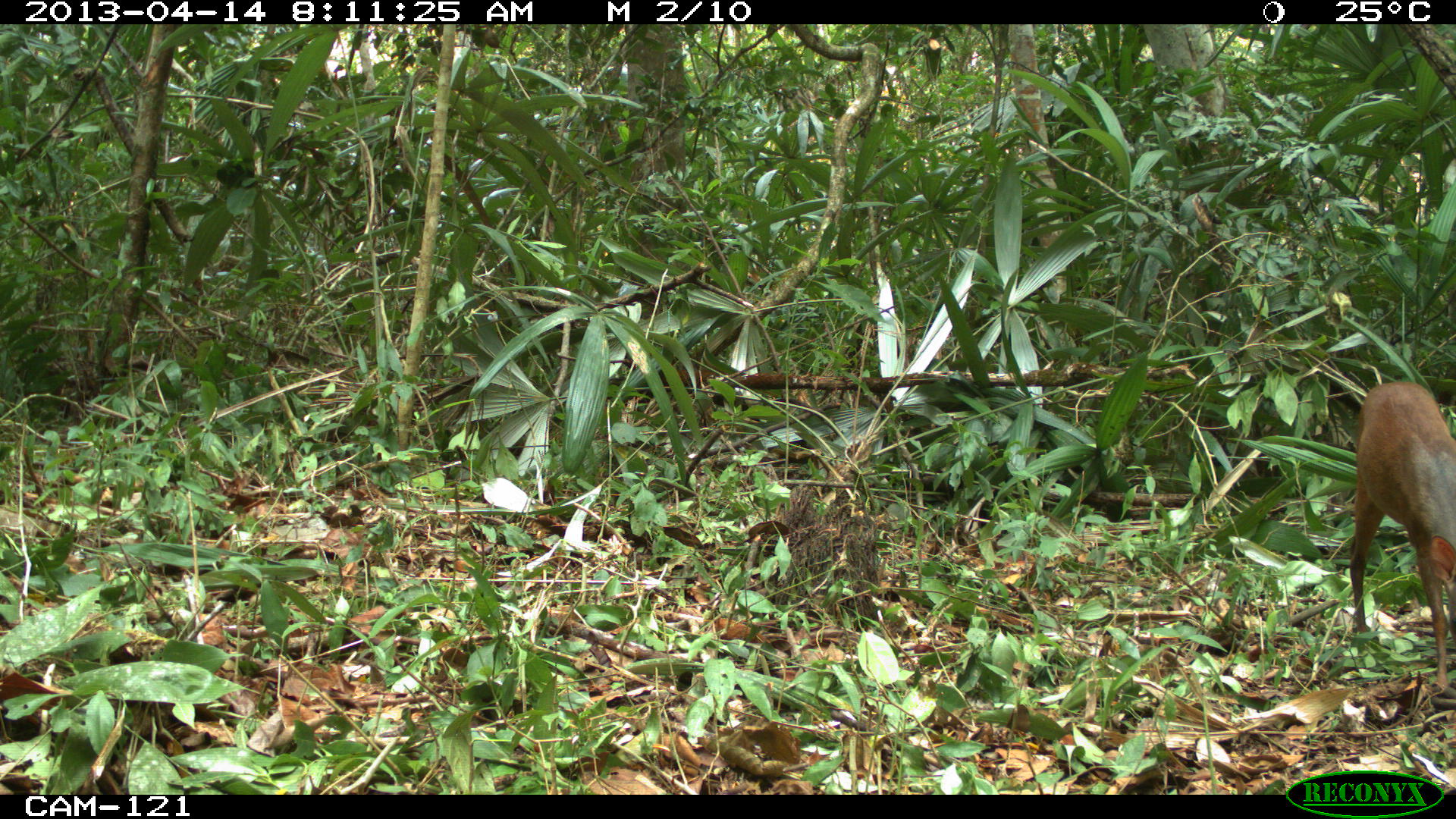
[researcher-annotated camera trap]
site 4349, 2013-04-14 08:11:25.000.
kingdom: Animalia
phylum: Chordata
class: Mammalia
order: Artiodactyla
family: Cervidae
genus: Mazama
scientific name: Mazama temama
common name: central american red brocket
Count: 1.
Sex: female.